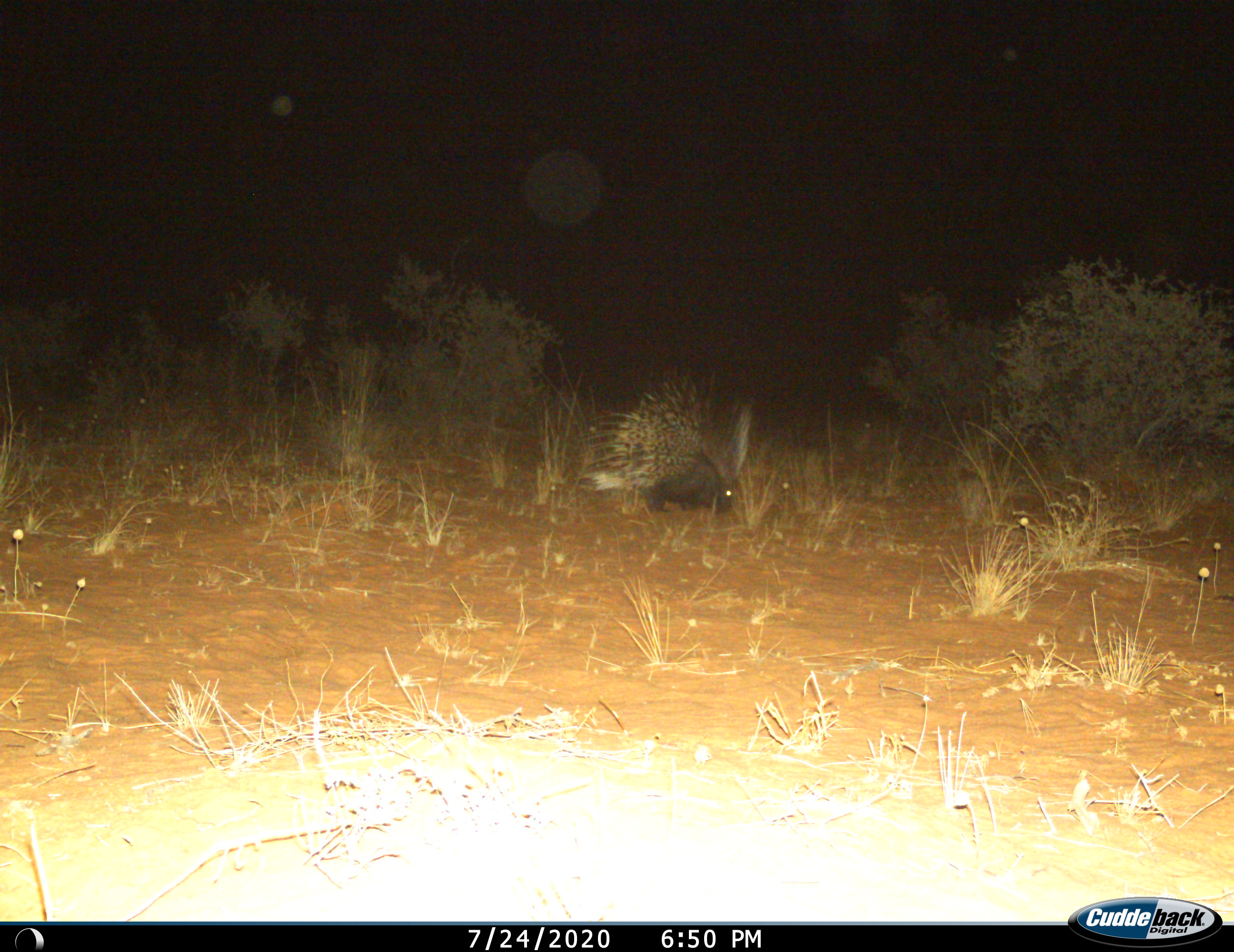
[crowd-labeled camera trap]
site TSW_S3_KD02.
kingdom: Animalia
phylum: Chordata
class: Mammalia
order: Rodentia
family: Hystricidae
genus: Hystrix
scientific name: Hystrix cristata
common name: crested porcupine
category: porcupine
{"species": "porcupine (crested porcupine) (Hystrix cristata)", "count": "1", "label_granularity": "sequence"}